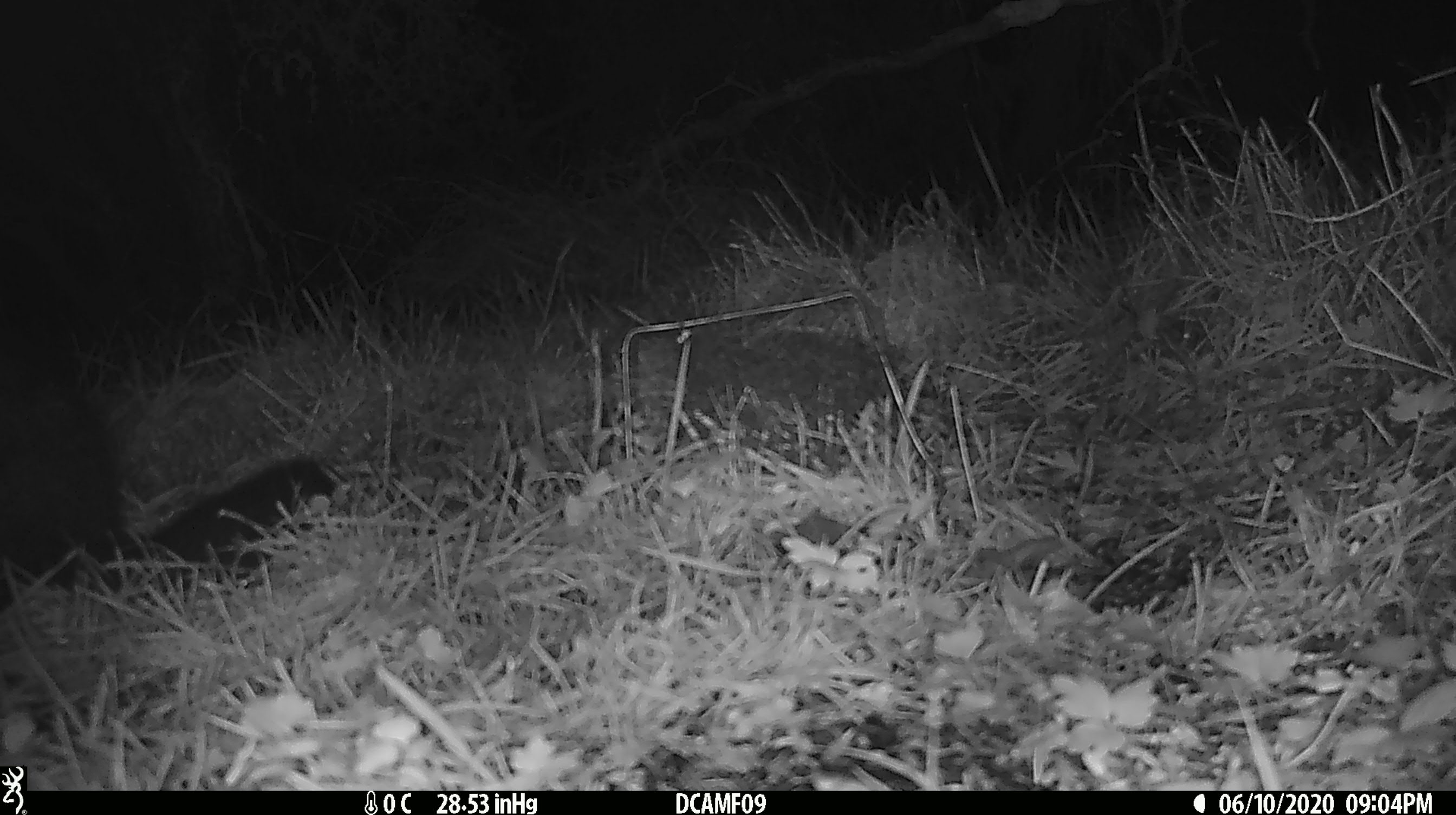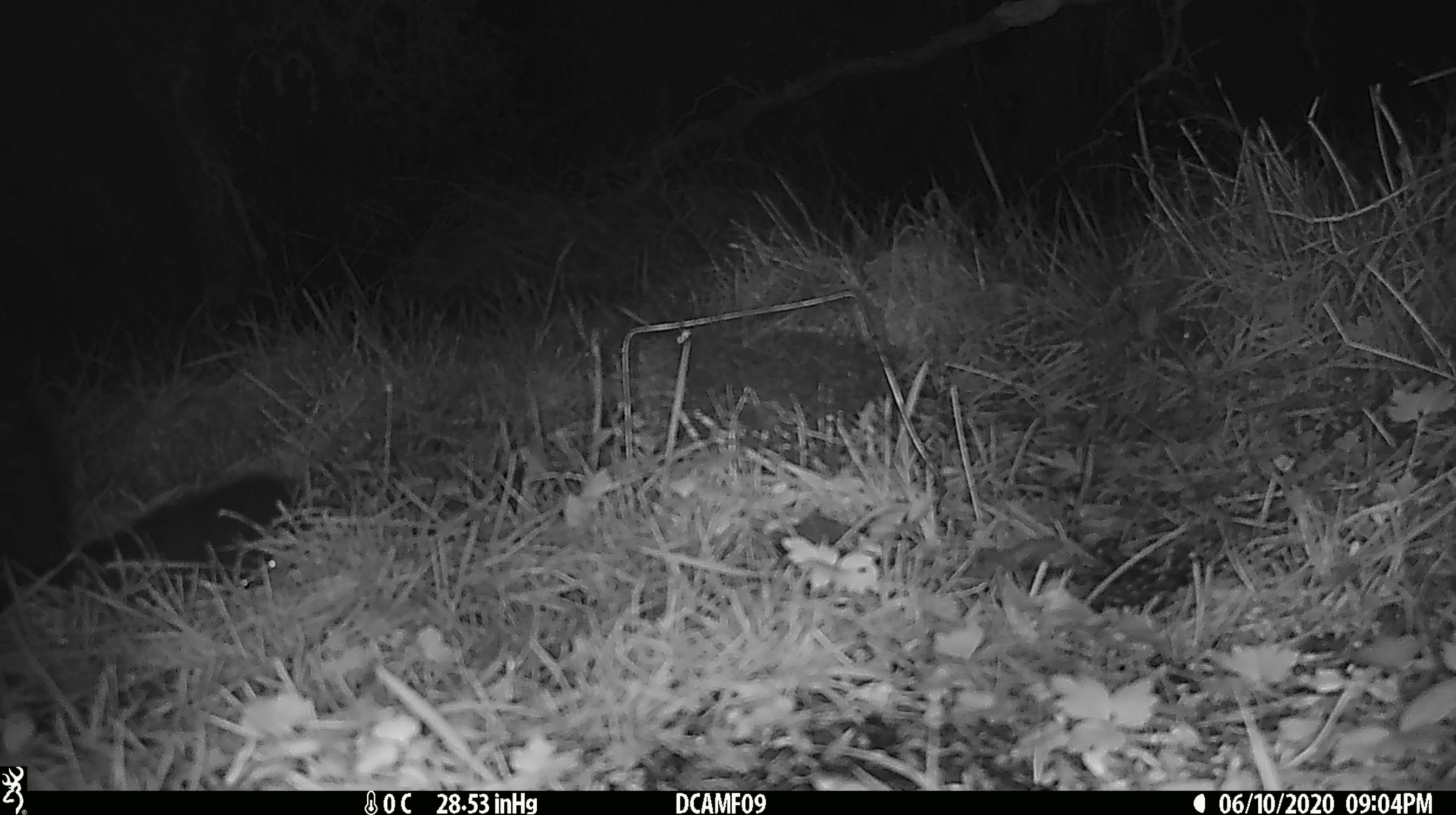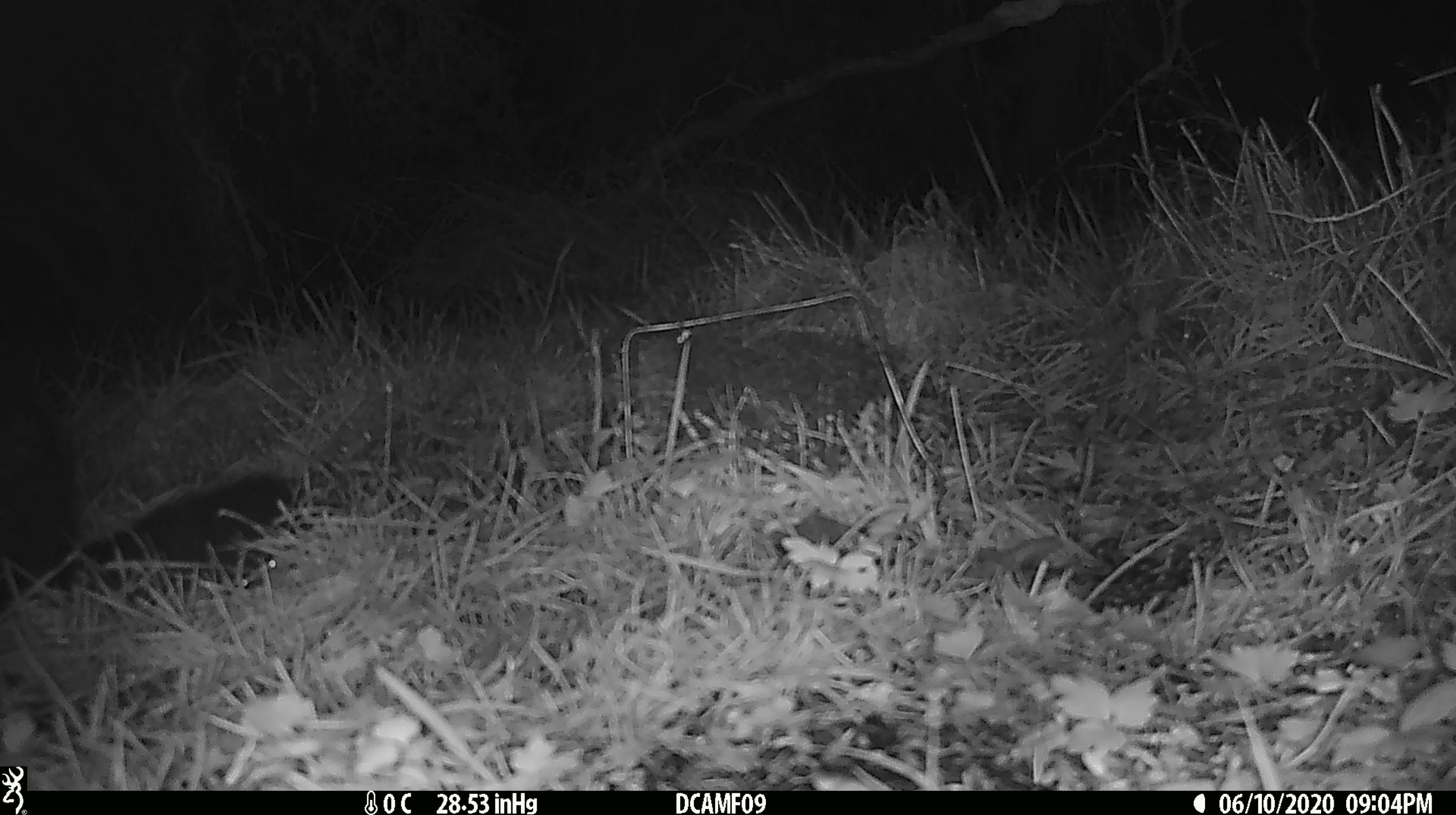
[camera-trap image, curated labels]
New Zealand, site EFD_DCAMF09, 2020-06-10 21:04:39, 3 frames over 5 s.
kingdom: Animalia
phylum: Chordata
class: Mammalia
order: Diprotodontia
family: Phalangeridae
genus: Trichosurus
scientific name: Trichosurus vulpecula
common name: common brushtail possum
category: possum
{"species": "possum (common brushtail possum) (Trichosurus vulpecula)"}